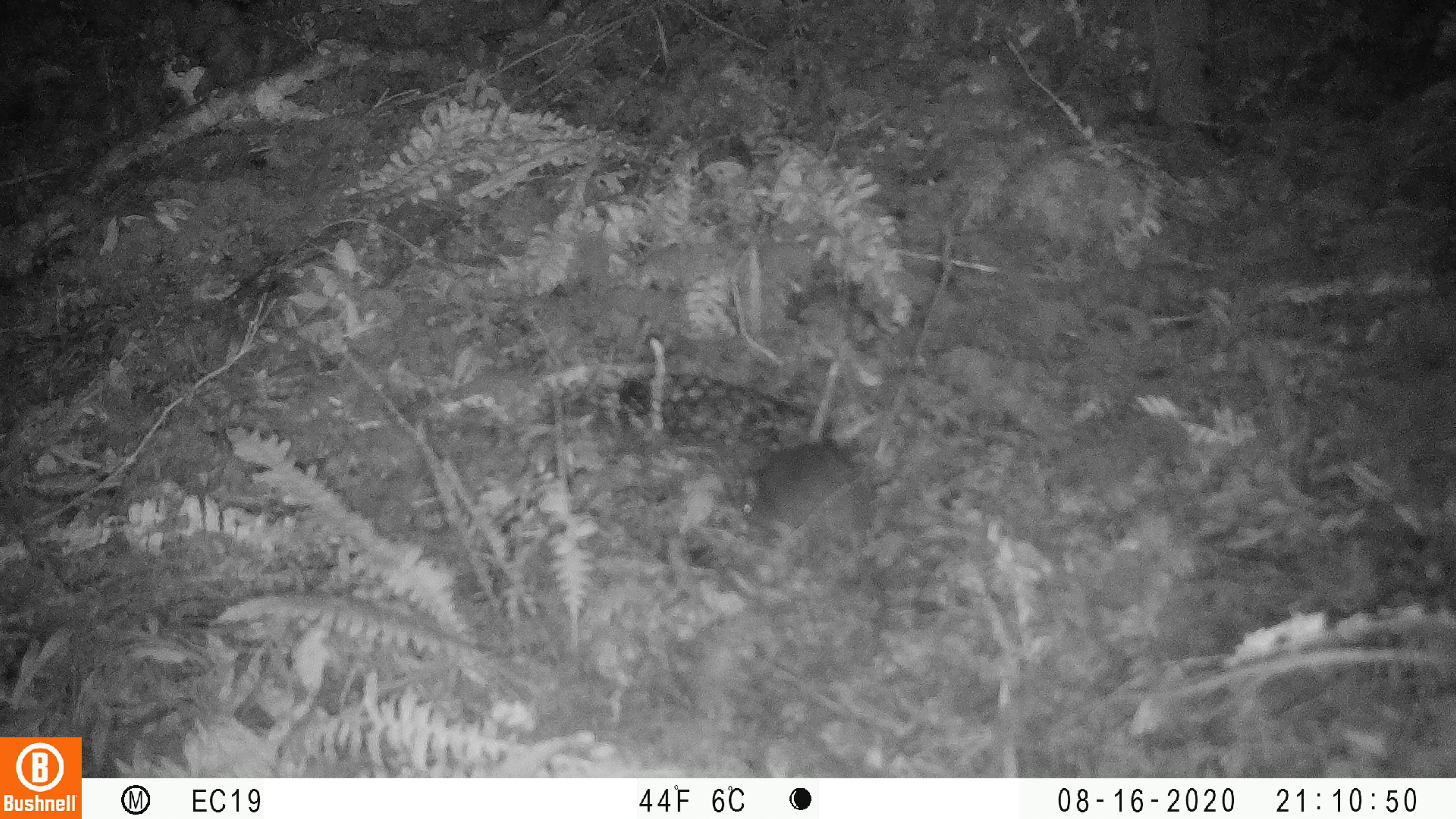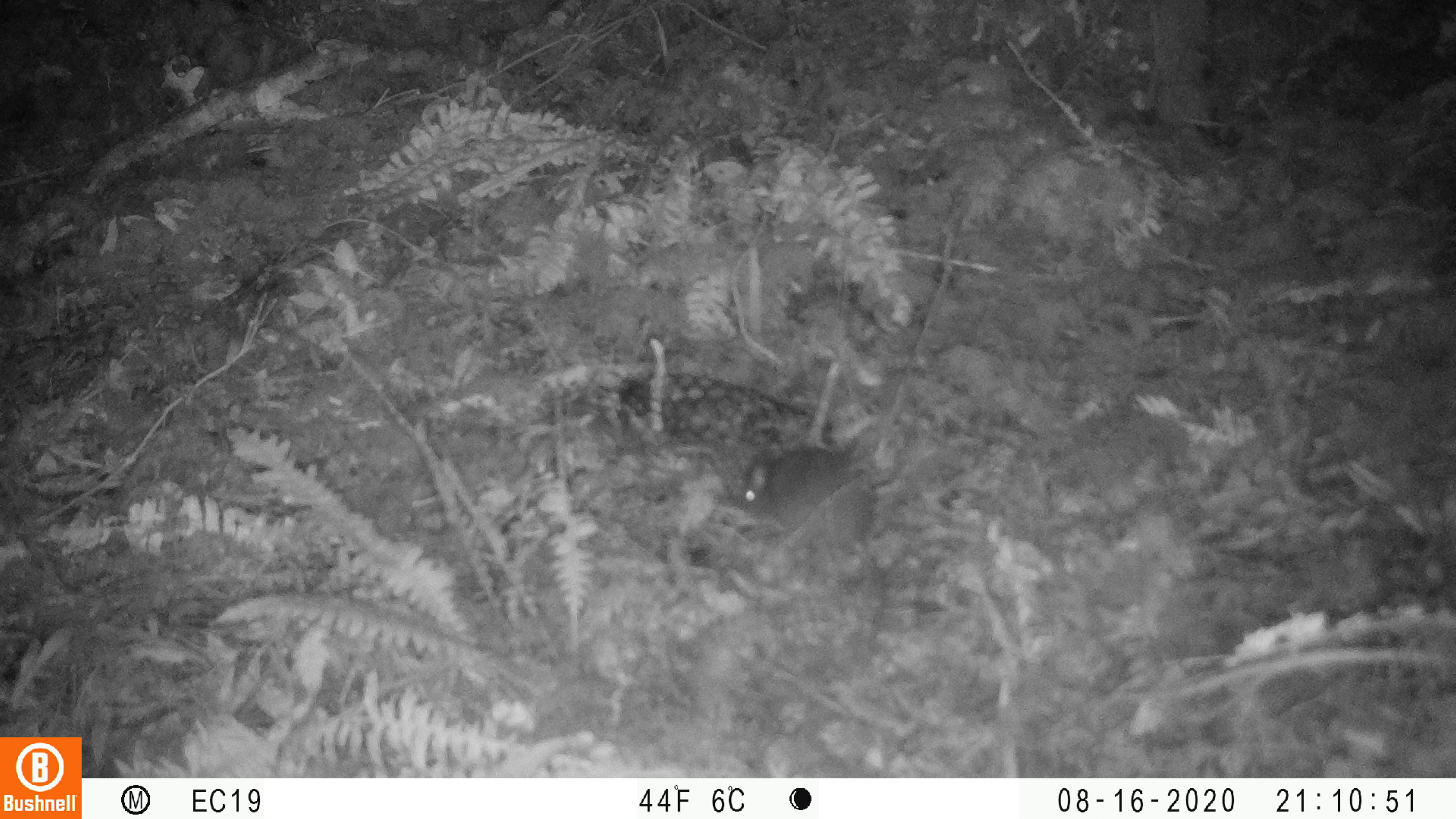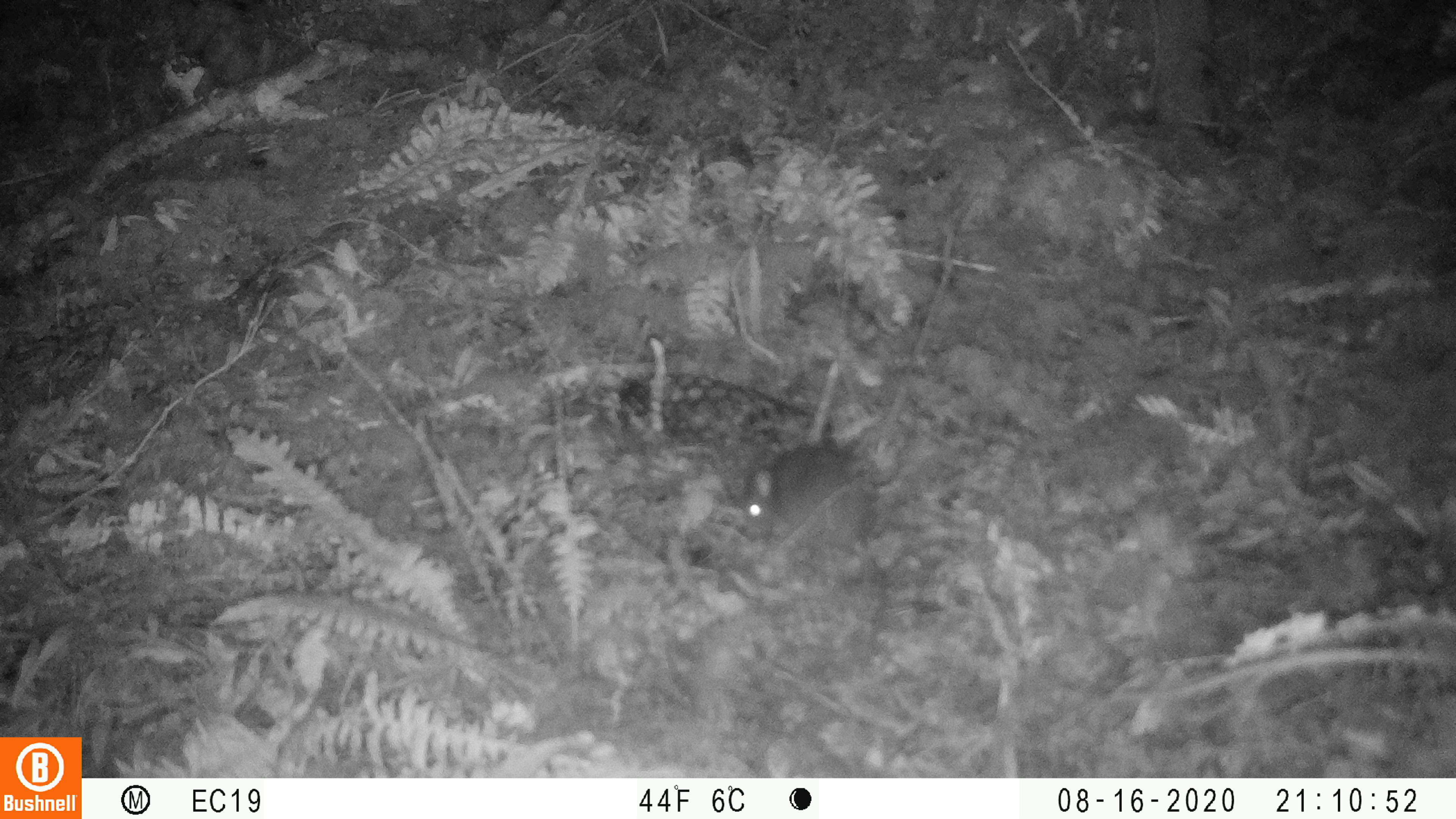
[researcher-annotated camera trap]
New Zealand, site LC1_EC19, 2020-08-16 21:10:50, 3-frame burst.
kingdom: Animalia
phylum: Chordata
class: Mammalia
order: Rodentia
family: Muridae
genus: Rattus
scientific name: Rattus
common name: rat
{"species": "rat (Rattus)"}